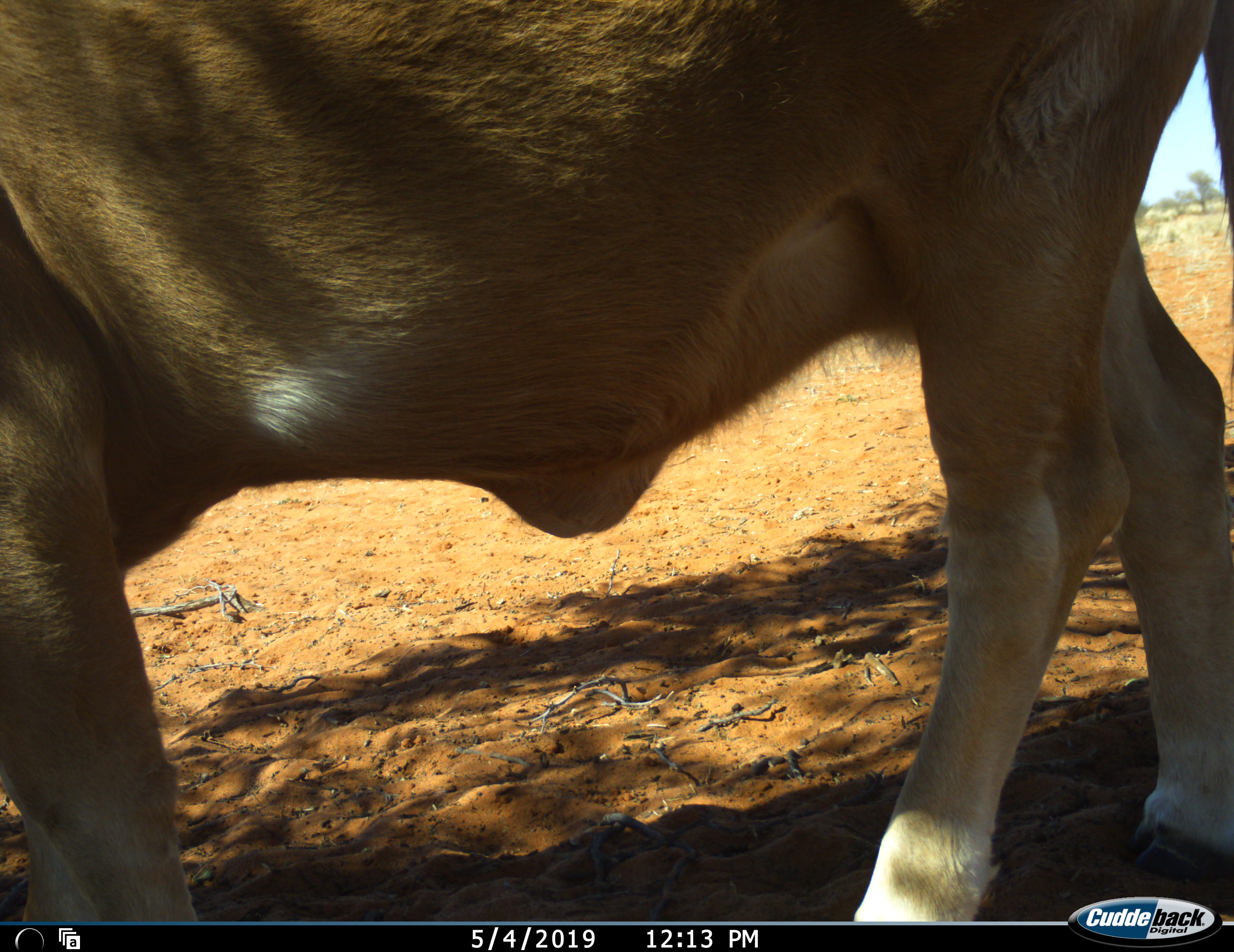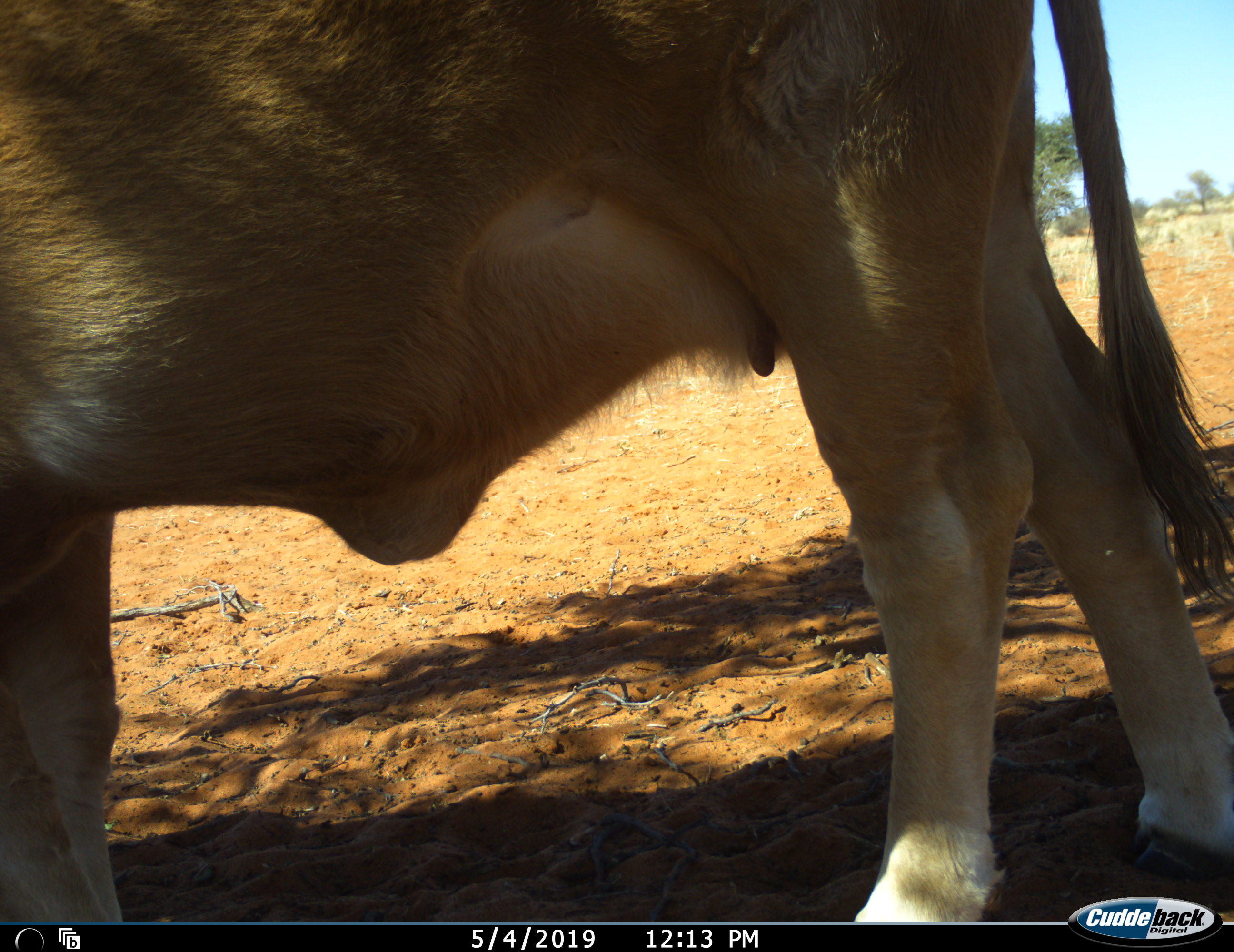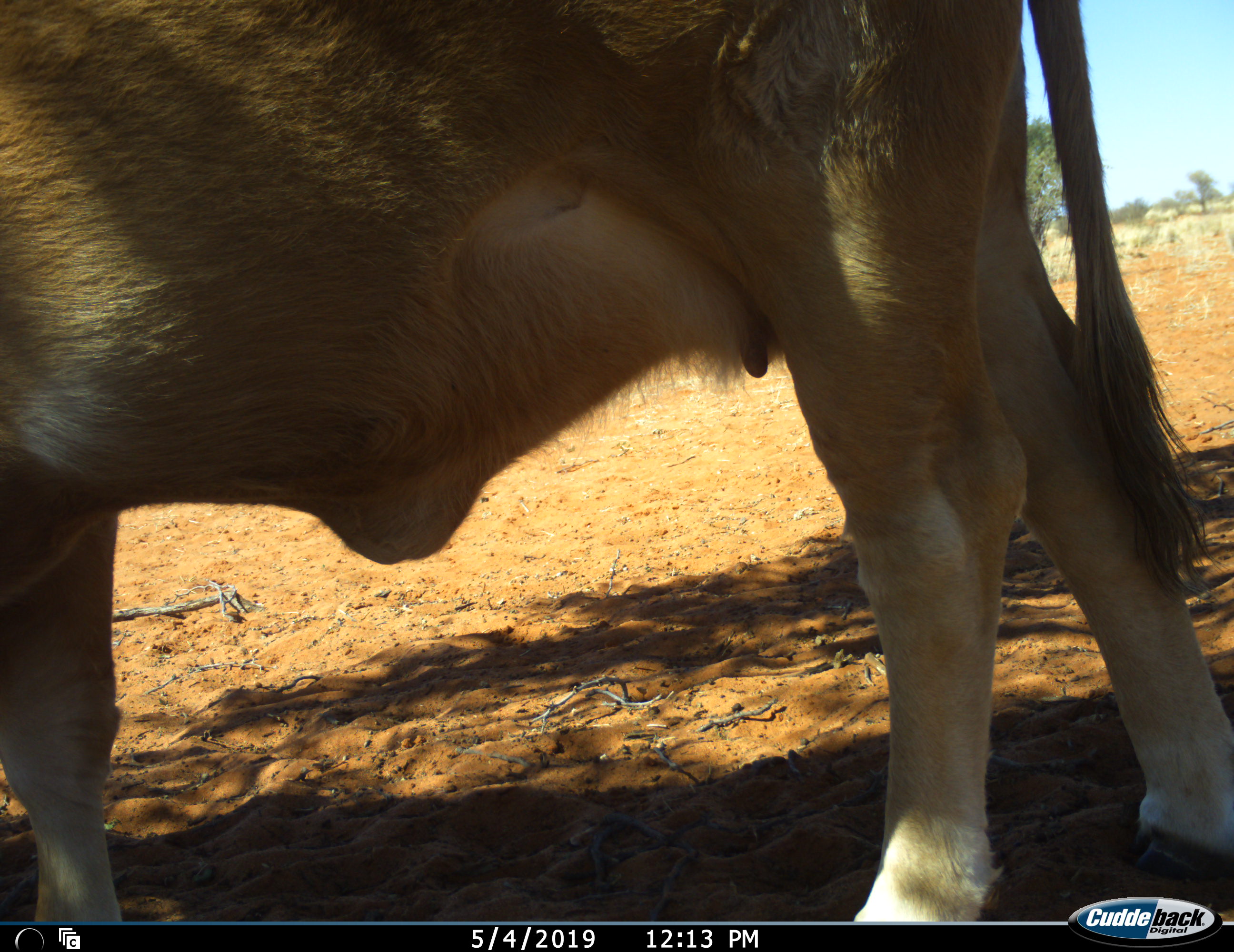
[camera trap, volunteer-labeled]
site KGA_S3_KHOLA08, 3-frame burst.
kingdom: Animalia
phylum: Chordata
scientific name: Vertebrata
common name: domestic animal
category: domesticanimal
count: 1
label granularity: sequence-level